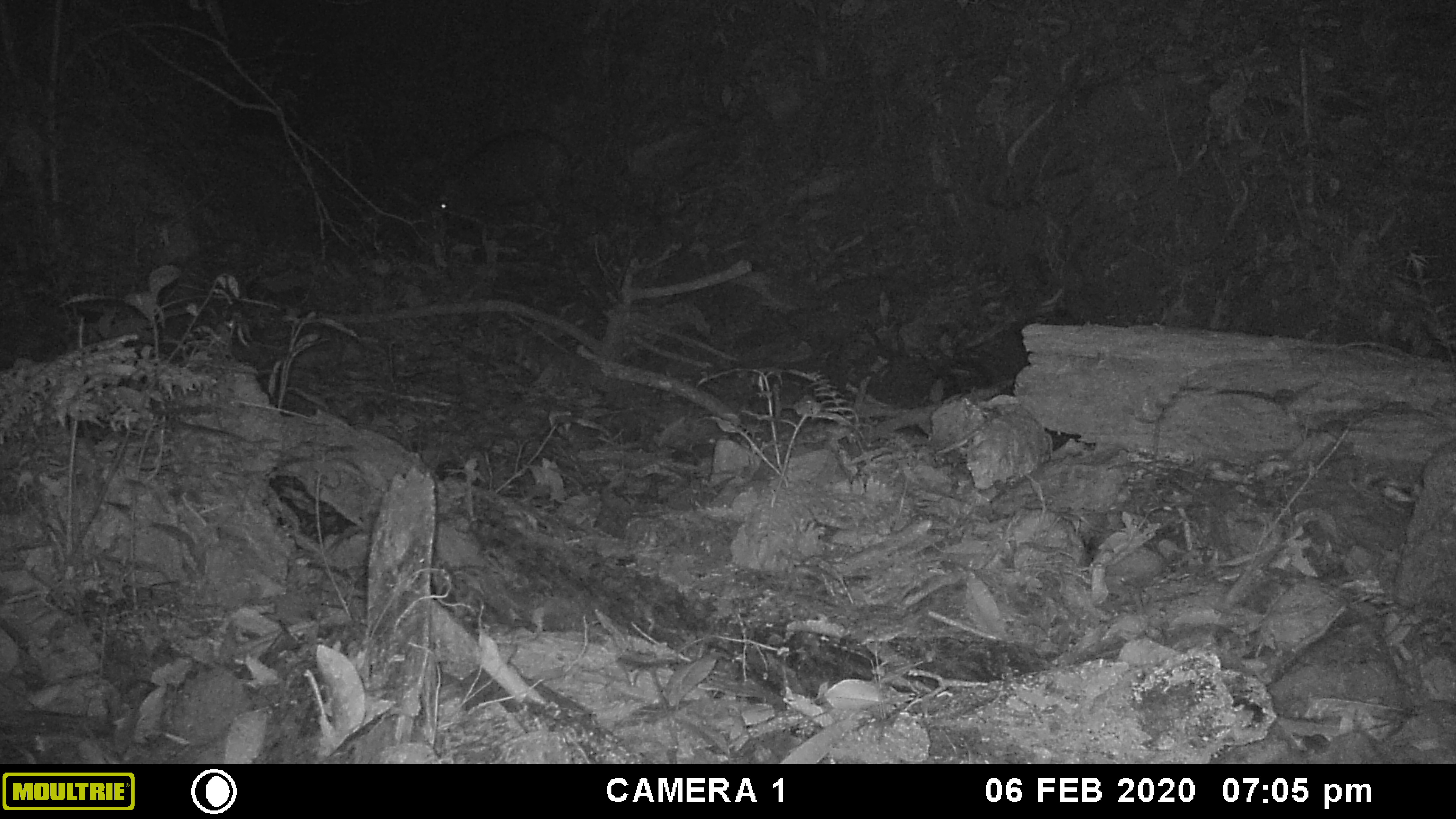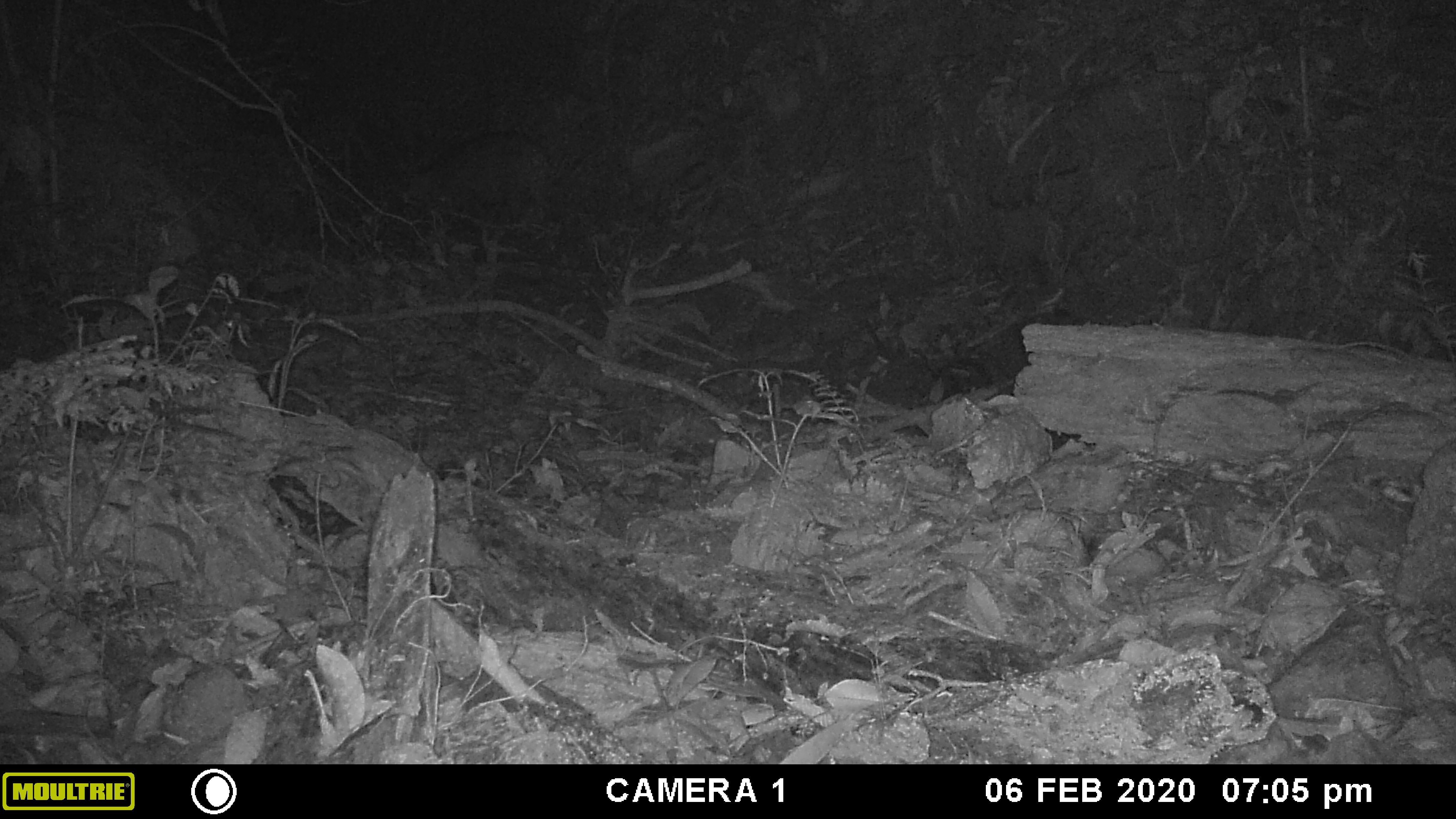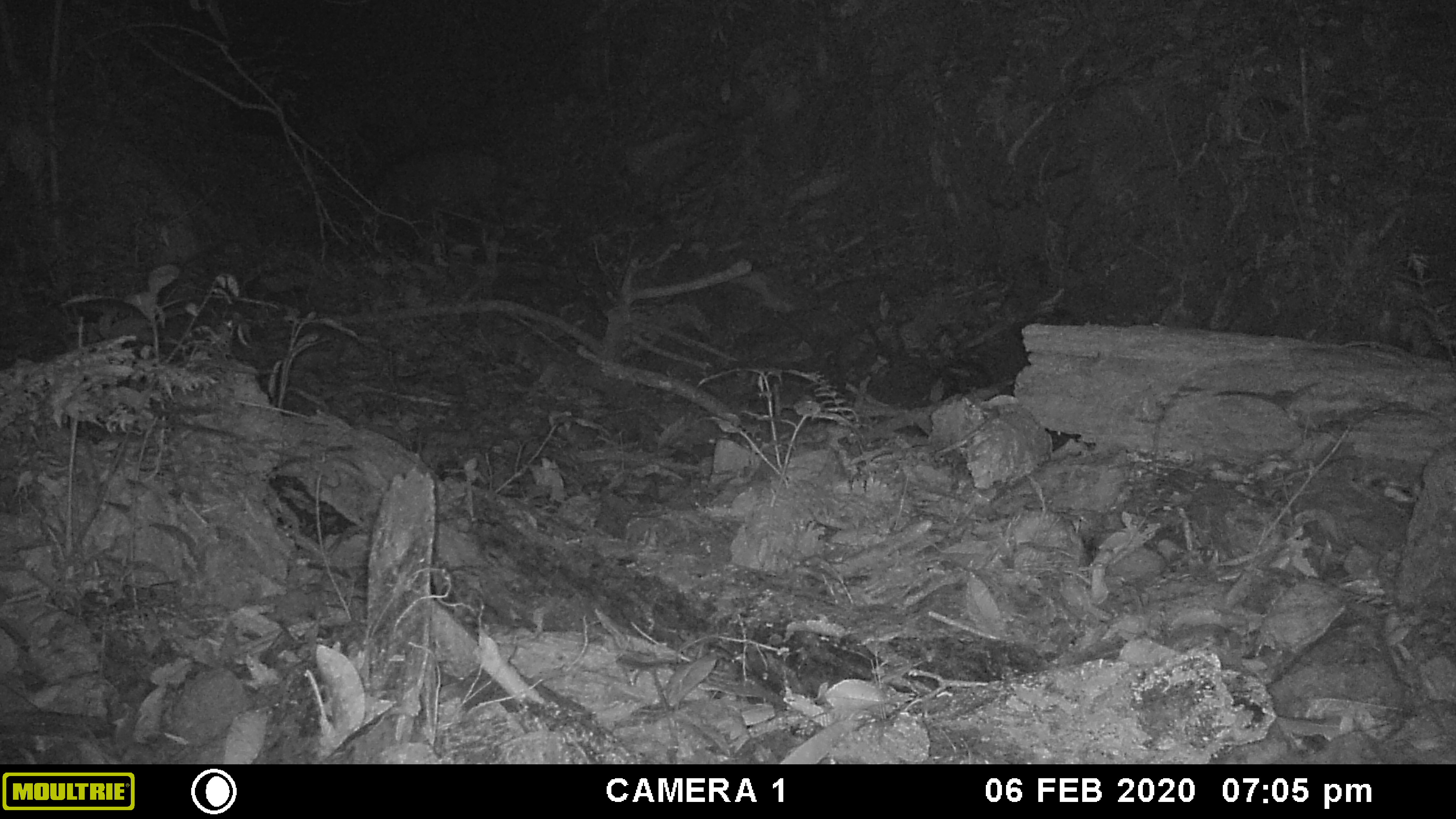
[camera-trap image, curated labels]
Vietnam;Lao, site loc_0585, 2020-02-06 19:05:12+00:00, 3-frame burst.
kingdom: Animalia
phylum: Chordata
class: Mammalia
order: Artiodactyla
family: Suidae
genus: Sus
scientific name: Sus scrofa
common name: eurasian wild pig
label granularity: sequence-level